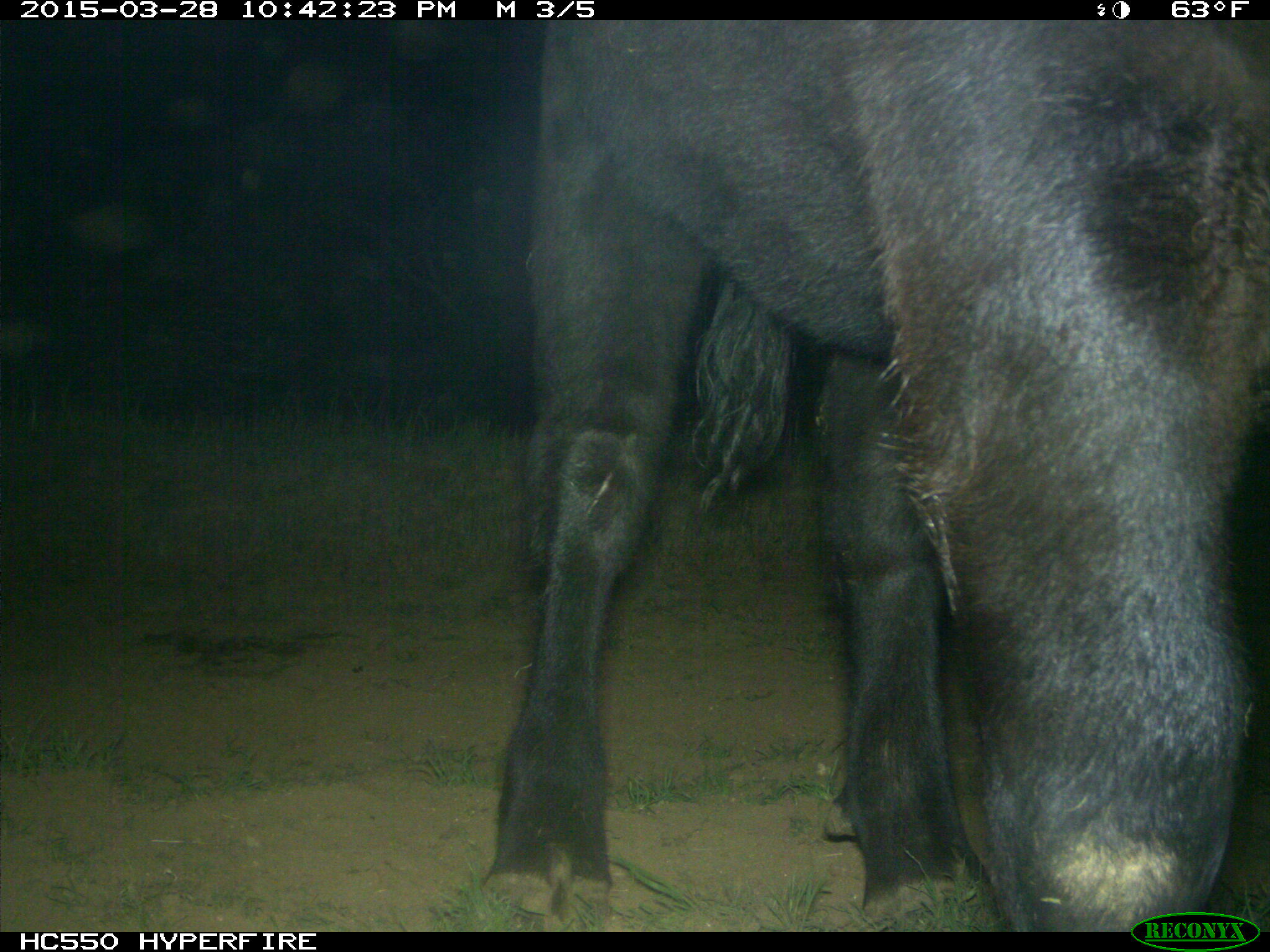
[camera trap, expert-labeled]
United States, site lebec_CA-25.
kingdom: Animalia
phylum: Chordata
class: Mammalia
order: Artiodactyla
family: Bovidae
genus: Bos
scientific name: Bos taurus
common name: domestic cow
Bos taurus (domestic cow).